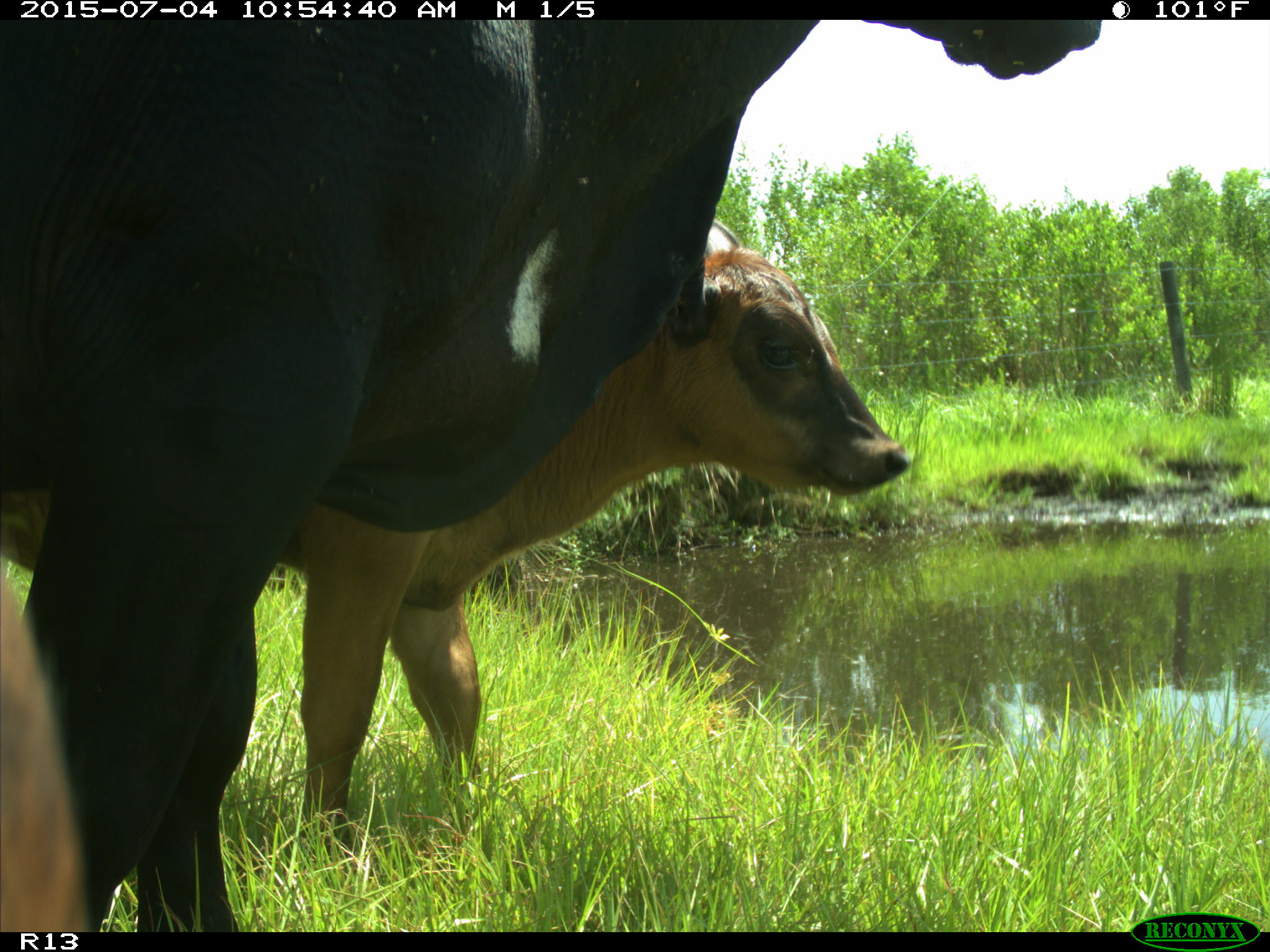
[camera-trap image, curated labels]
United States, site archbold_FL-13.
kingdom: Animalia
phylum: Chordata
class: Mammalia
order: Artiodactyla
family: Bovidae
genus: Bos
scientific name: Bos taurus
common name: domestic cow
Bos taurus (domestic cow).